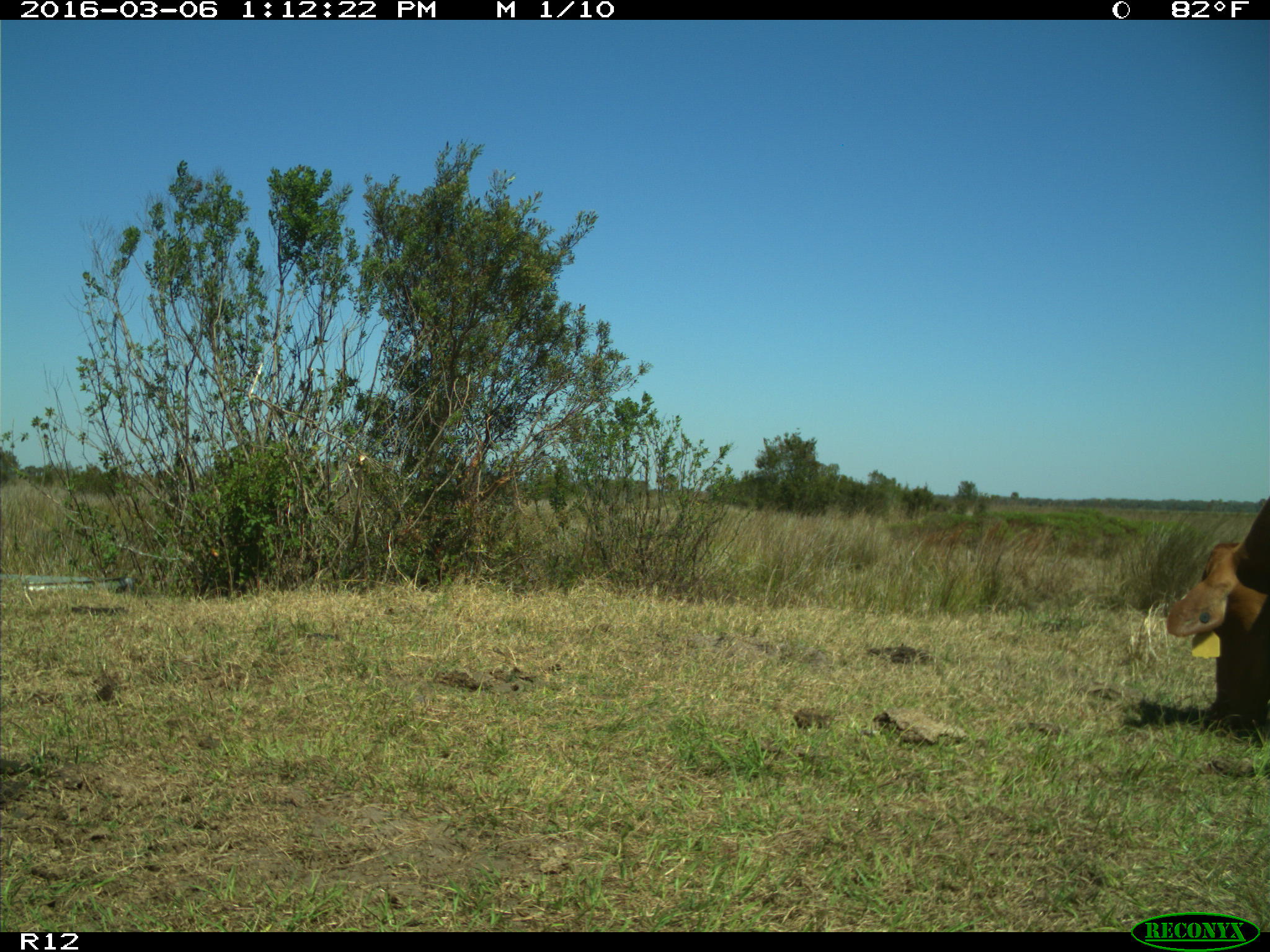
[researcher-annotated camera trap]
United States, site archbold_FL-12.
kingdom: Animalia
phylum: Chordata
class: Mammalia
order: Artiodactyla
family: Bovidae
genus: Bos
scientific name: Bos taurus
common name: domestic cow